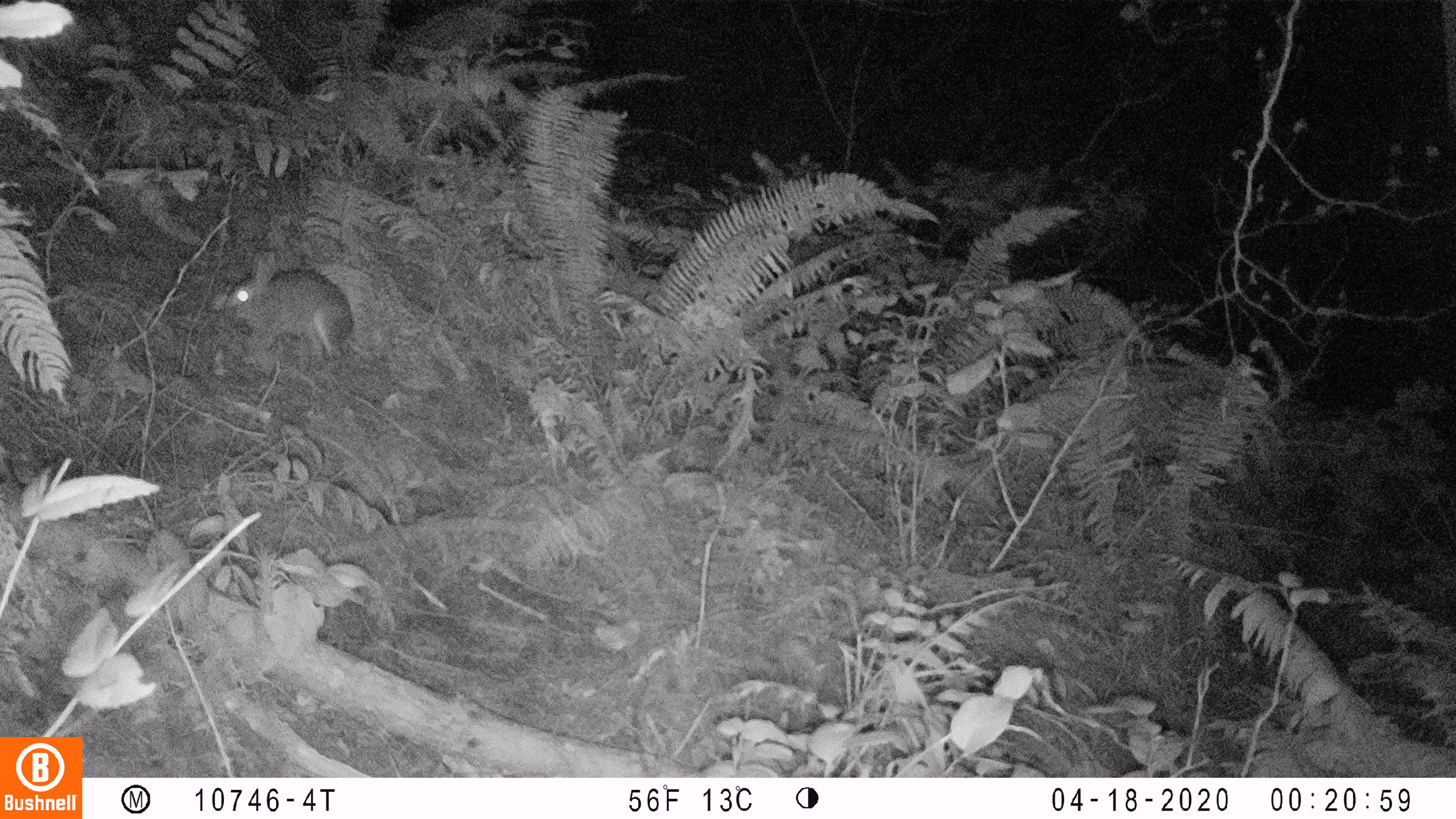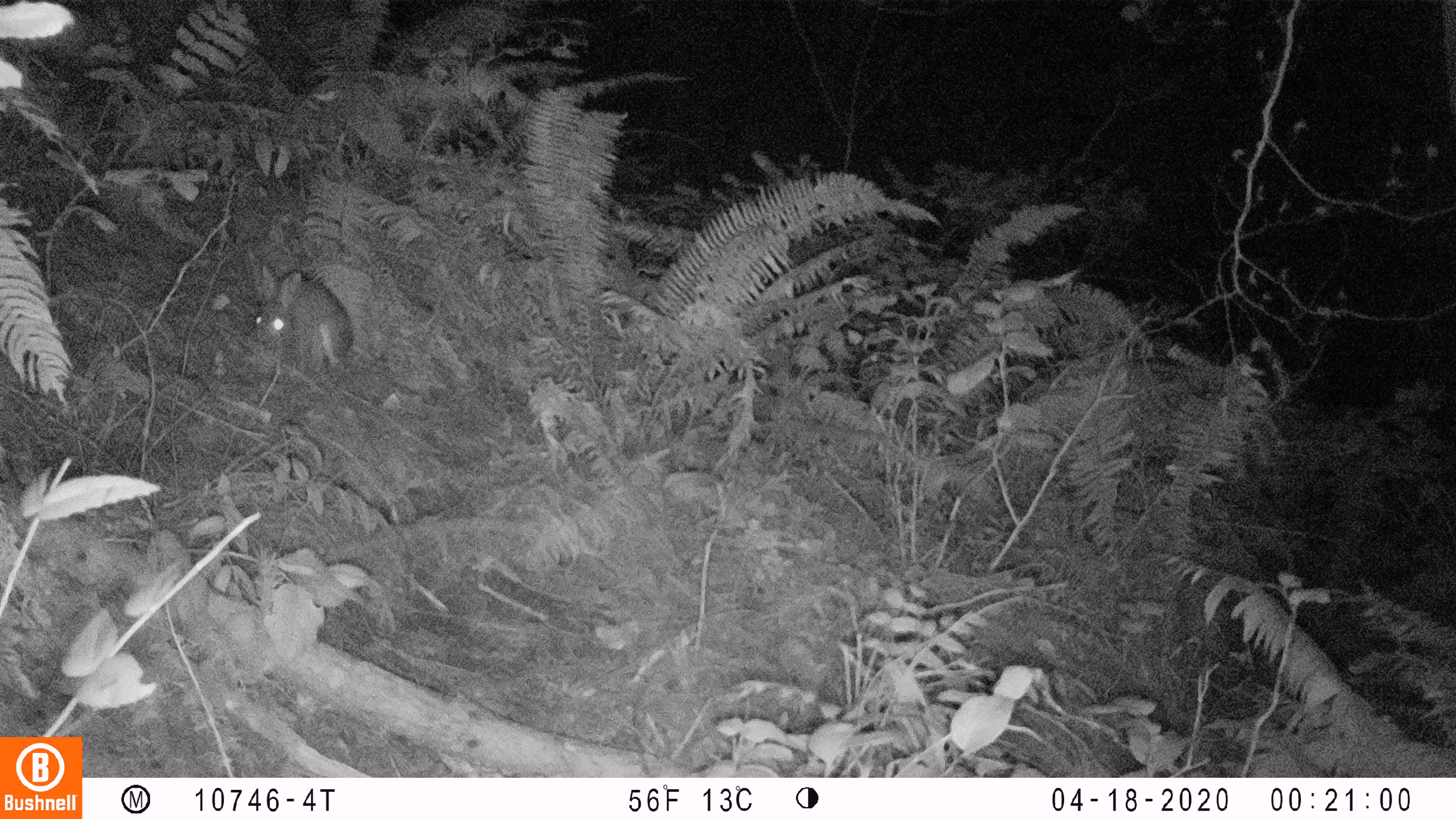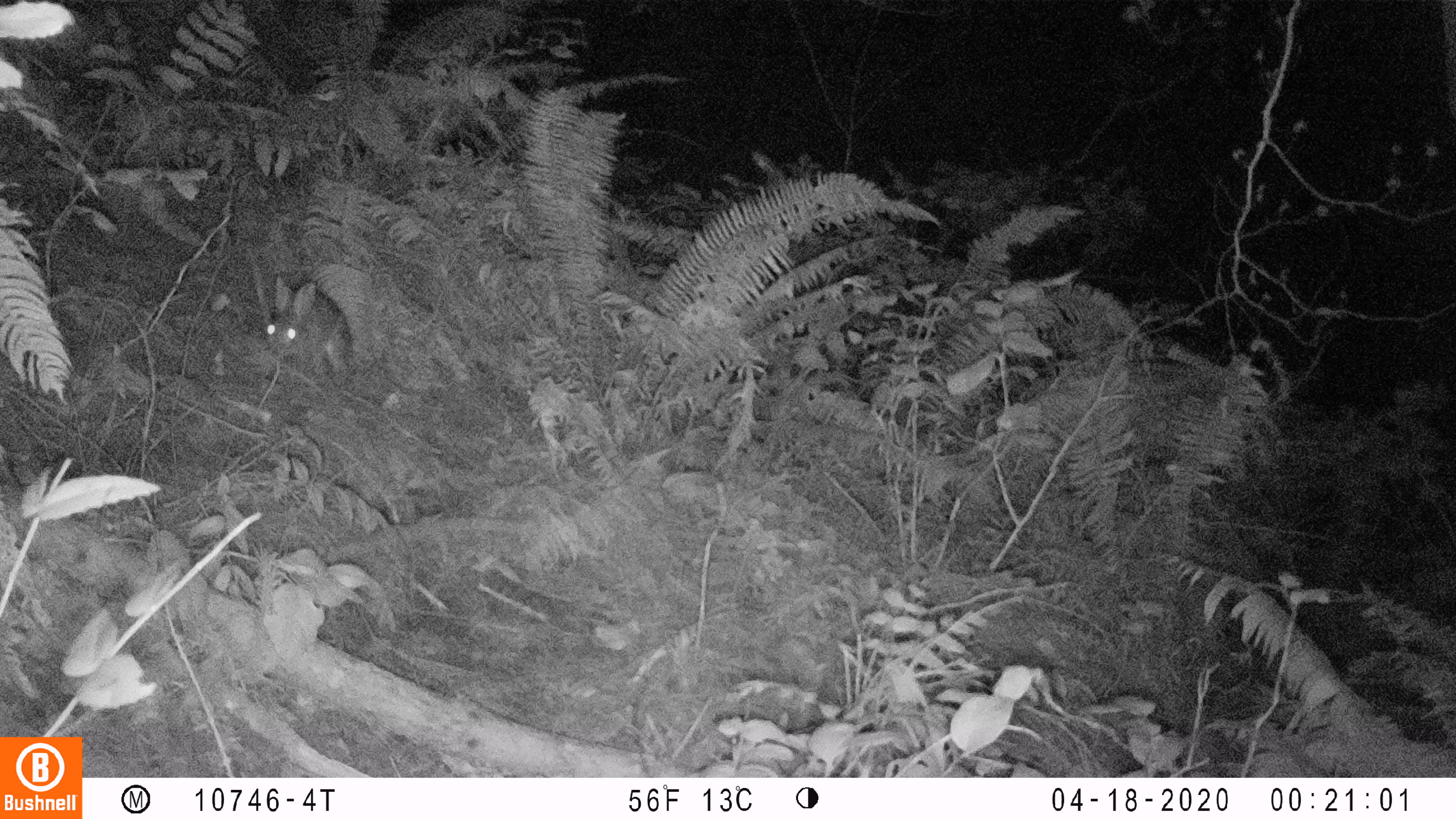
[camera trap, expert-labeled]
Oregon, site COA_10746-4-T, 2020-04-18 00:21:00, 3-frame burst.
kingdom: Animalia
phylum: Chordata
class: Mammalia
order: Lagomorpha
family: Leporidae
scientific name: Leporidae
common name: hares and rabbits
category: leporidae family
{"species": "leporidae family (hares and rabbits) (Leporidae)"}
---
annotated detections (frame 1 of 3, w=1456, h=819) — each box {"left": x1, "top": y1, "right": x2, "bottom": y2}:
leporidae family: {"left": 222, "top": 248, "right": 352, "bottom": 363}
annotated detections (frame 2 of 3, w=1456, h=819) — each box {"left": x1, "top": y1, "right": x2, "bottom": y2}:
leporidae family: {"left": 253, "top": 262, "right": 354, "bottom": 369}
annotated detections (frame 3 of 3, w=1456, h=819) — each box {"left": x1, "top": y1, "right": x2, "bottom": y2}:
leporidae family: {"left": 264, "top": 275, "right": 357, "bottom": 381}